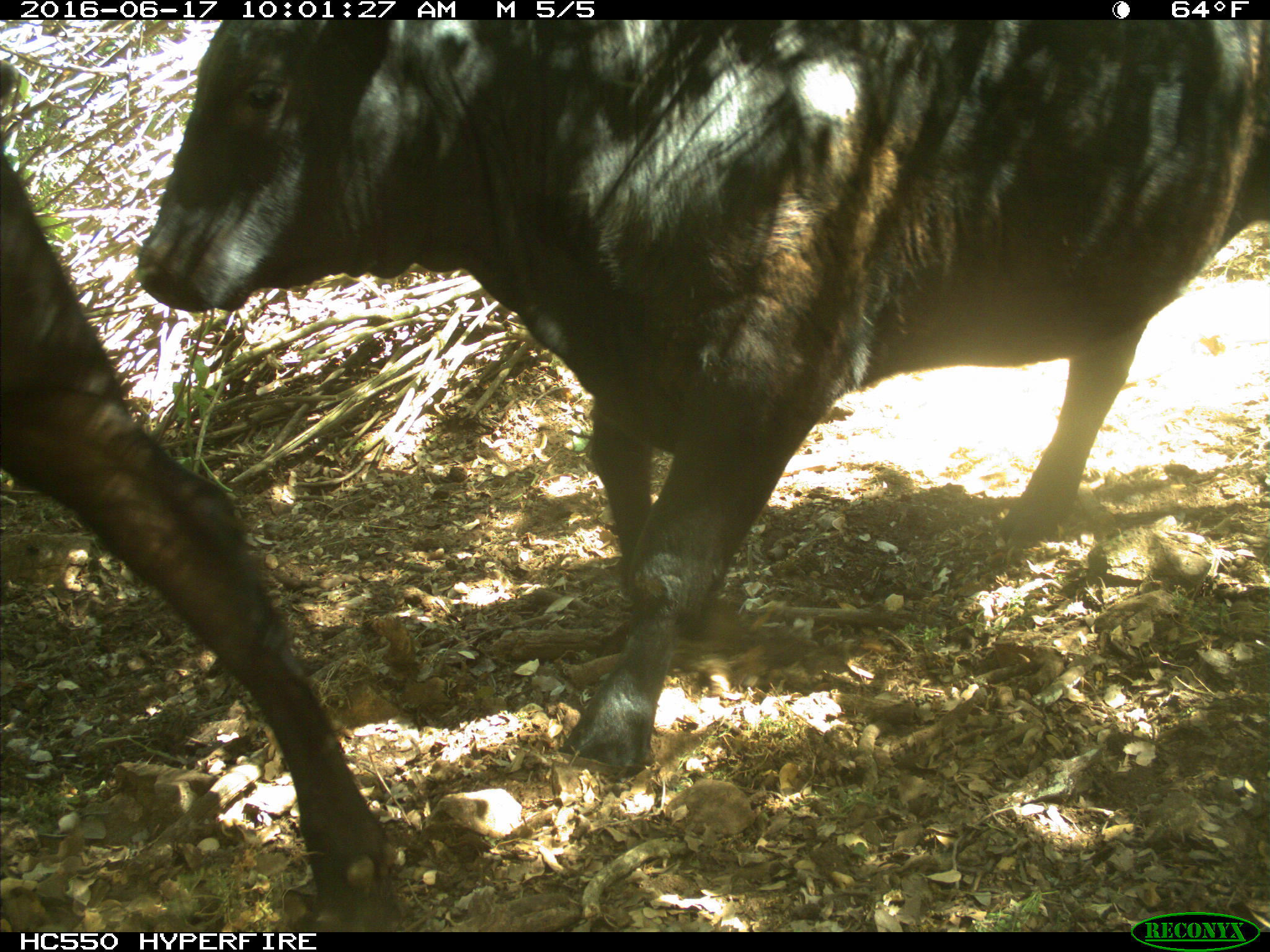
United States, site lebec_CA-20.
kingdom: Animalia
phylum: Chordata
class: Mammalia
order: Artiodactyla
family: Bovidae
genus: Bos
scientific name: Bos taurus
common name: domestic cow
Bos taurus (domestic cow).